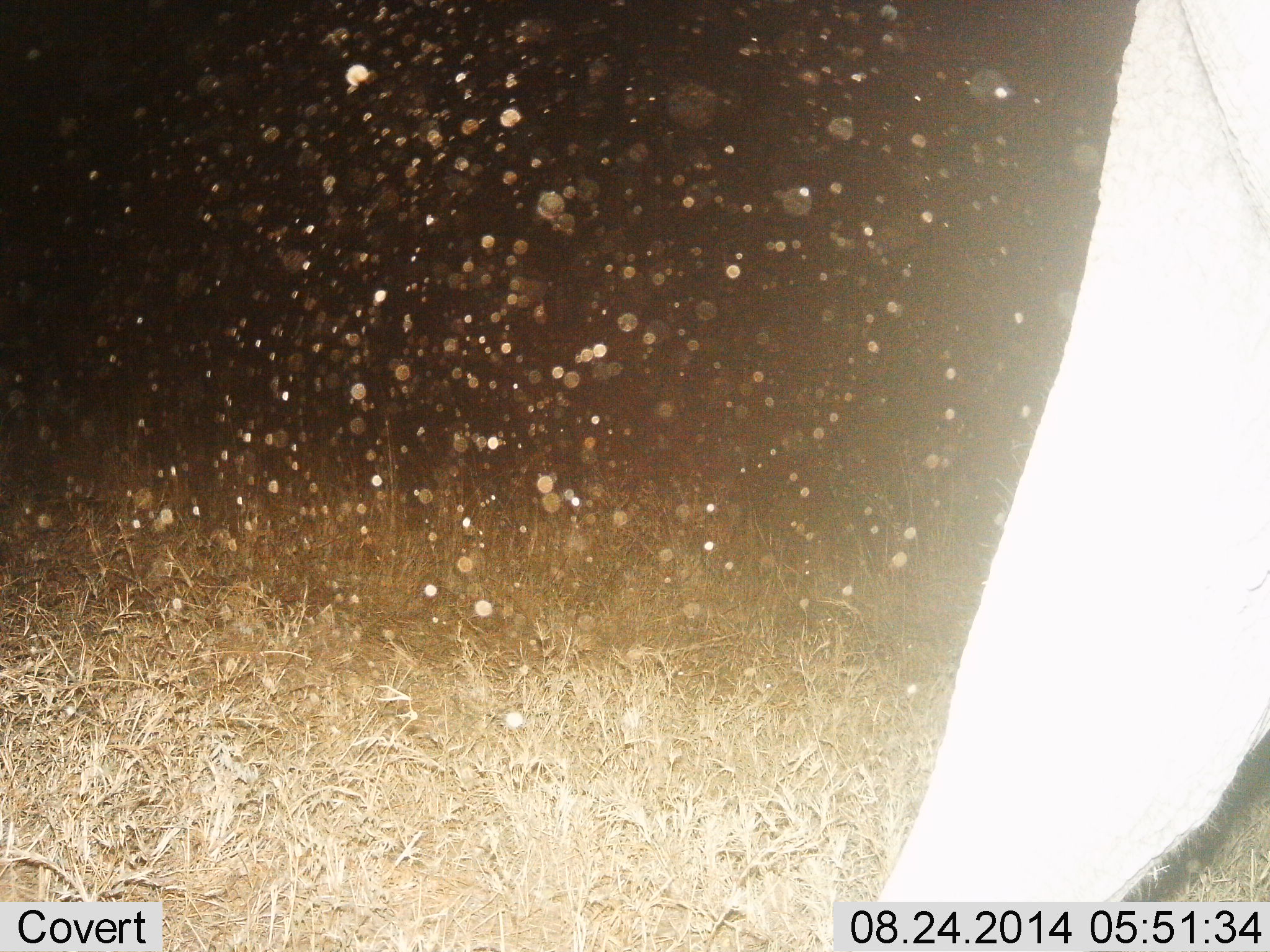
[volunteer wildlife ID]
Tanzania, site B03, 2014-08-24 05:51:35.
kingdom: Animalia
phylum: Chordata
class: Mammalia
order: Proboscidea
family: Elephantidae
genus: Loxodonta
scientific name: Loxodonta africana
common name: african bush elephant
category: elephant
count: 1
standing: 80%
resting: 0%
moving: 20%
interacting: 0%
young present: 0%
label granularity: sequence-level